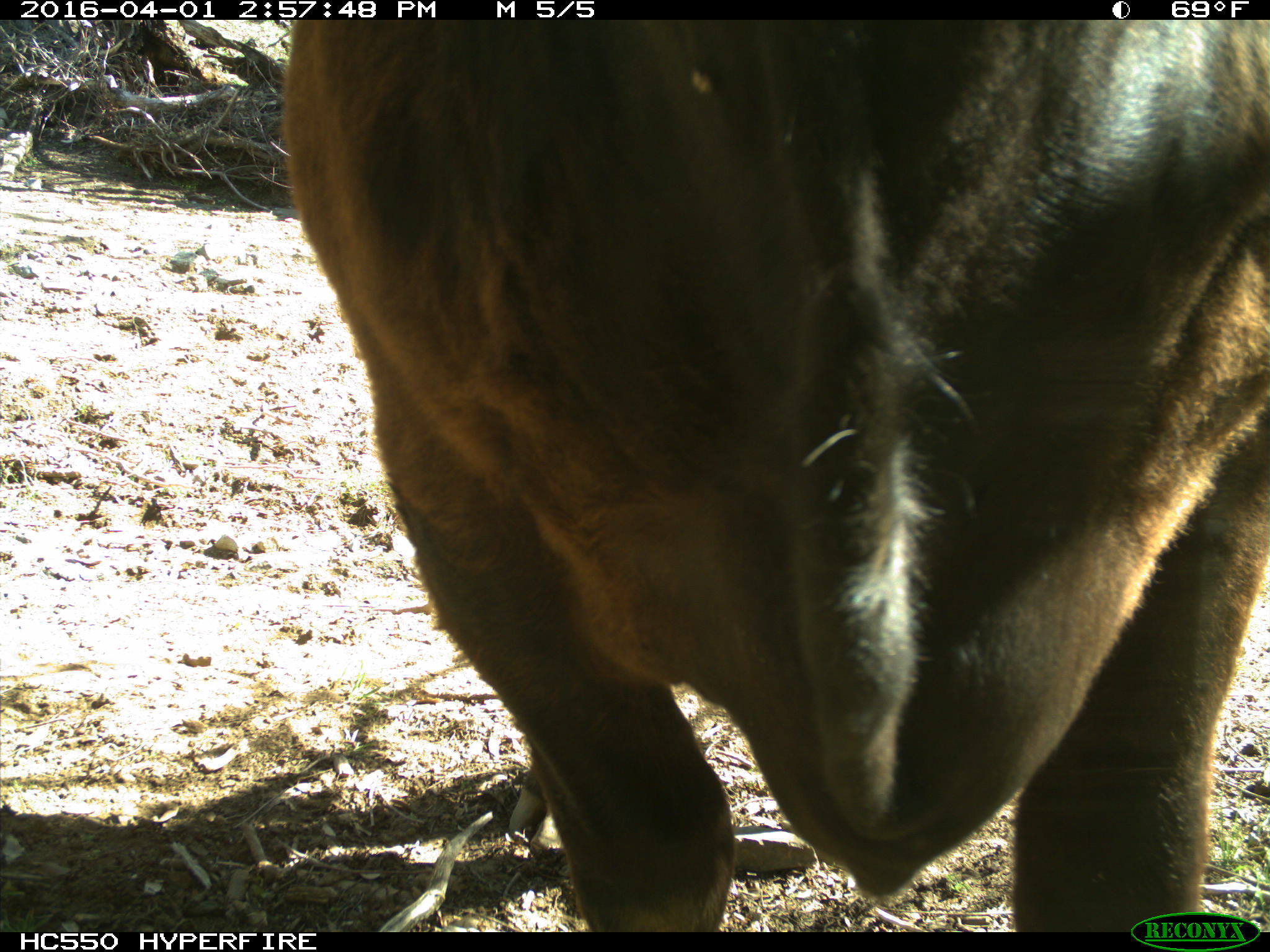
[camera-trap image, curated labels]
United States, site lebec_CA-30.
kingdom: Animalia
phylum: Chordata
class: Mammalia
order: Artiodactyla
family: Bovidae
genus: Bos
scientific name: Bos taurus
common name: domestic cow